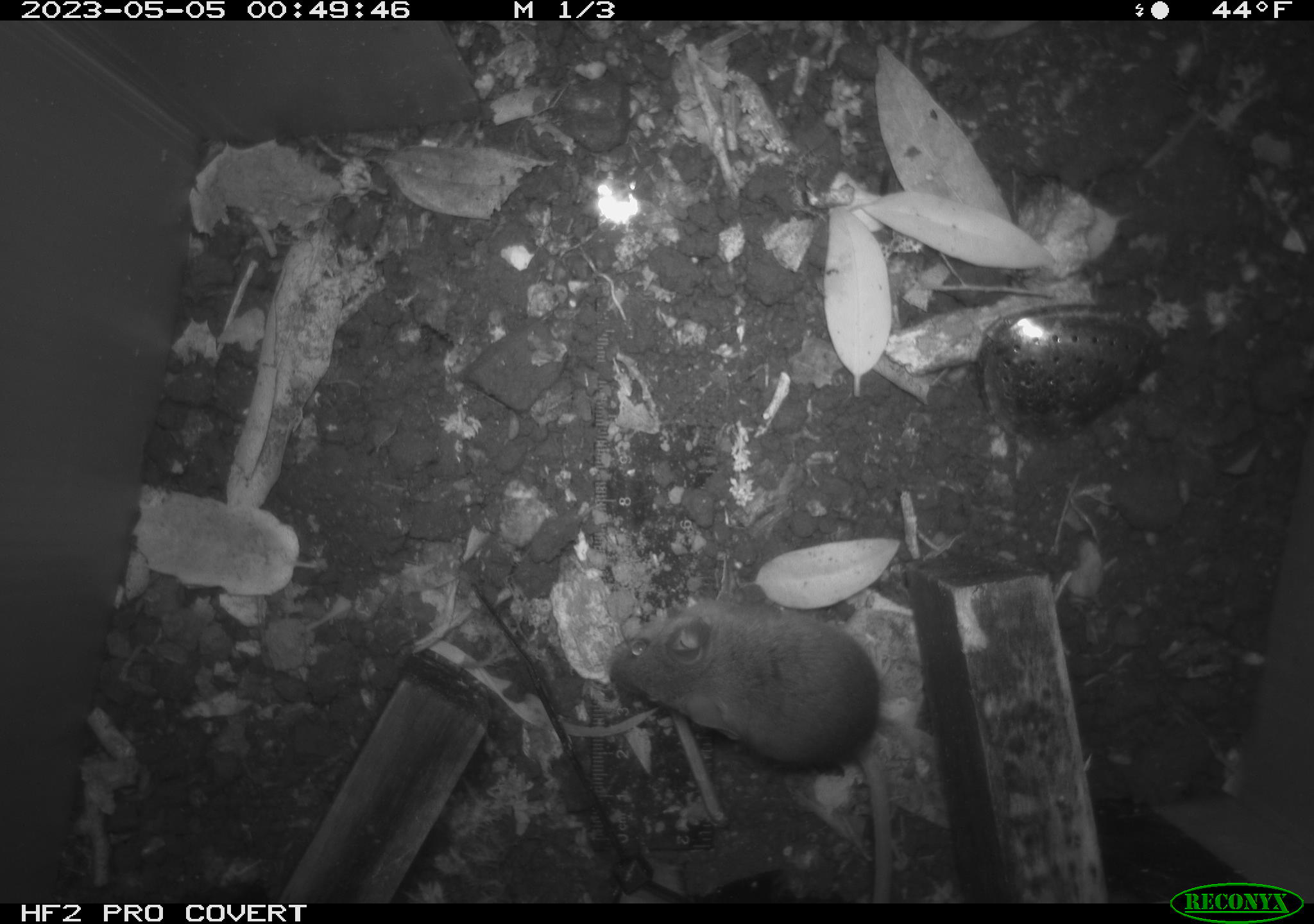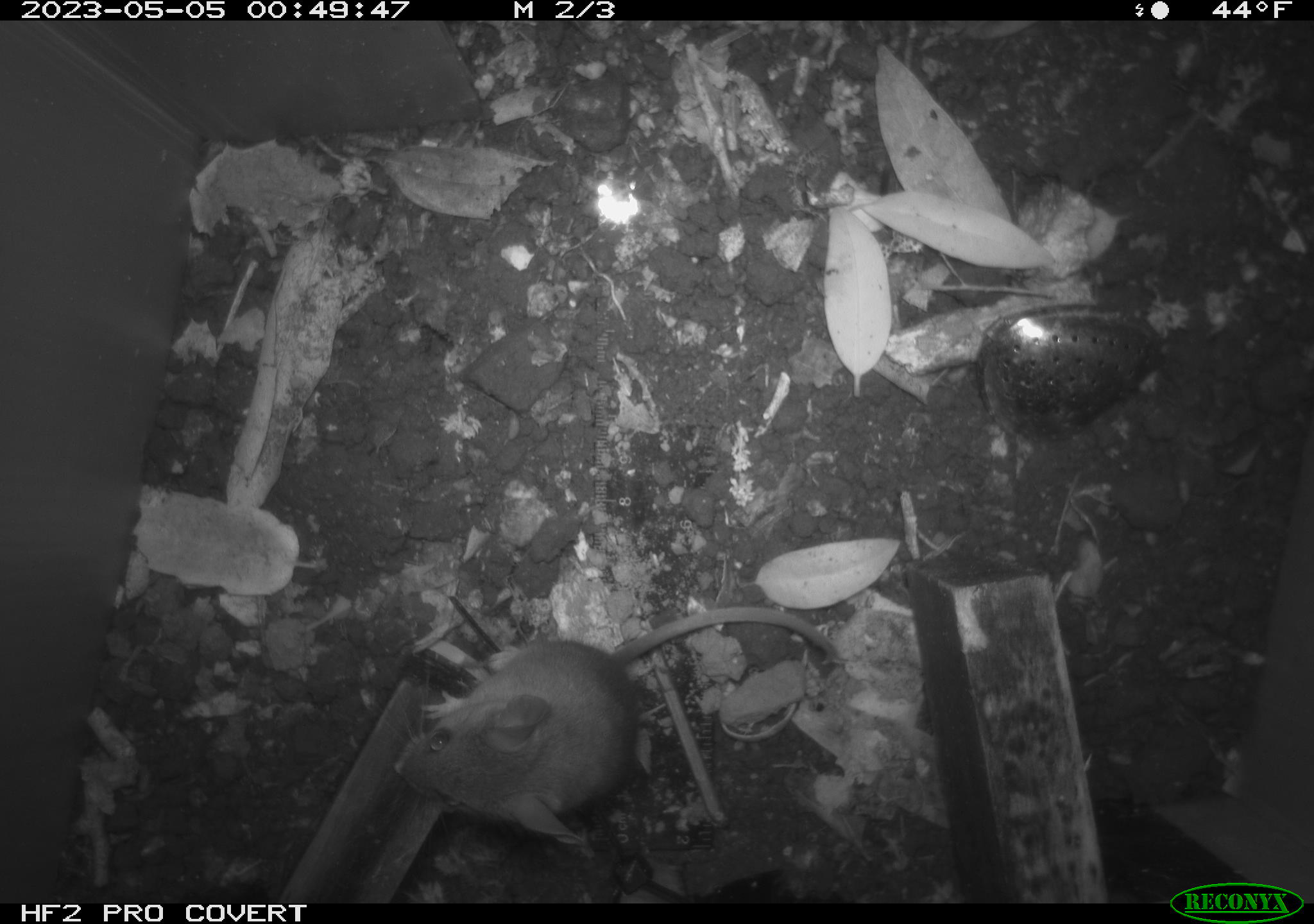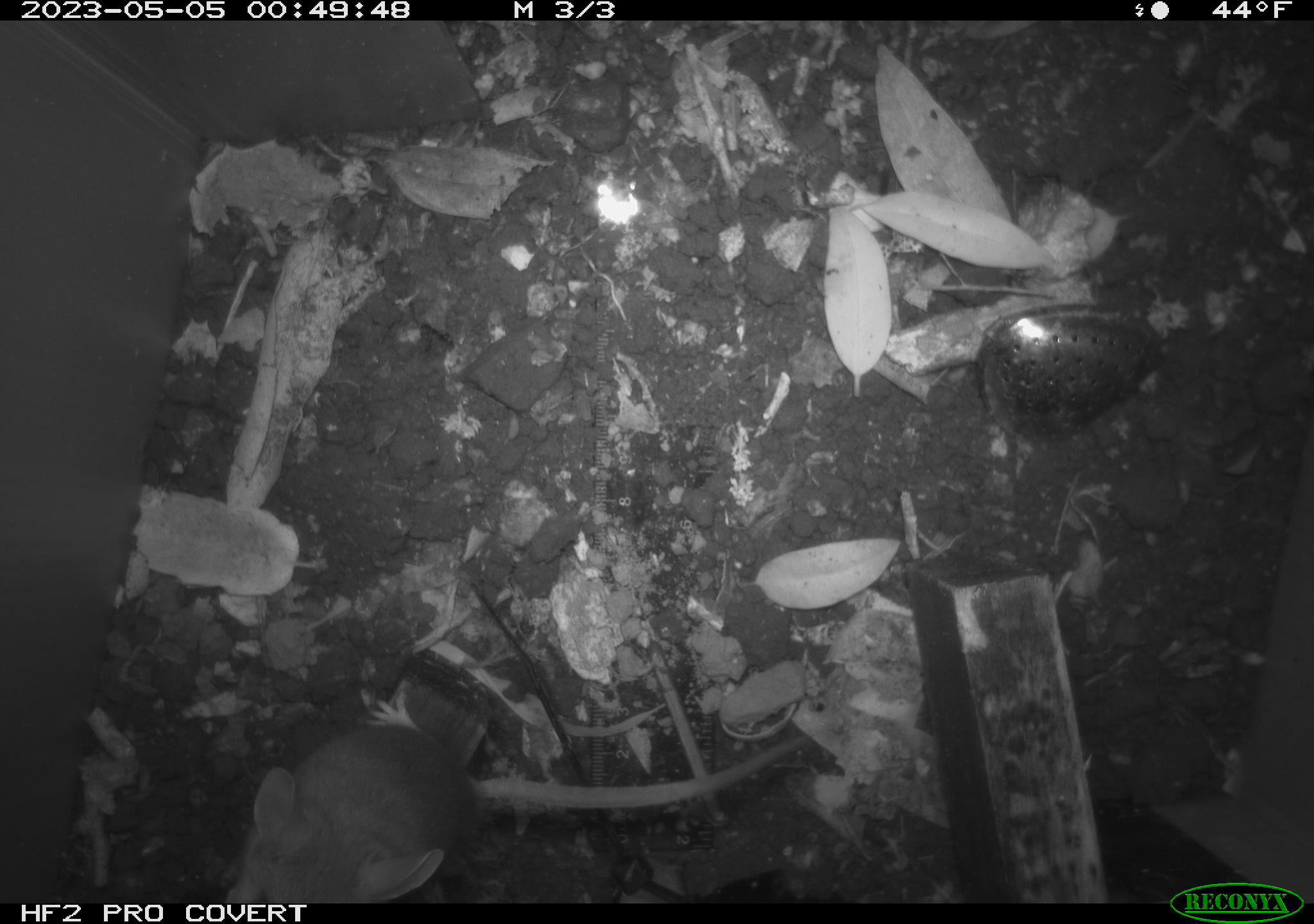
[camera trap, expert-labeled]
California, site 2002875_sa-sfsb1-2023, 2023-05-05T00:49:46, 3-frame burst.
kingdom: Animalia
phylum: Chordata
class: Mammalia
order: Rodentia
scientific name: Rodentia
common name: mouse species